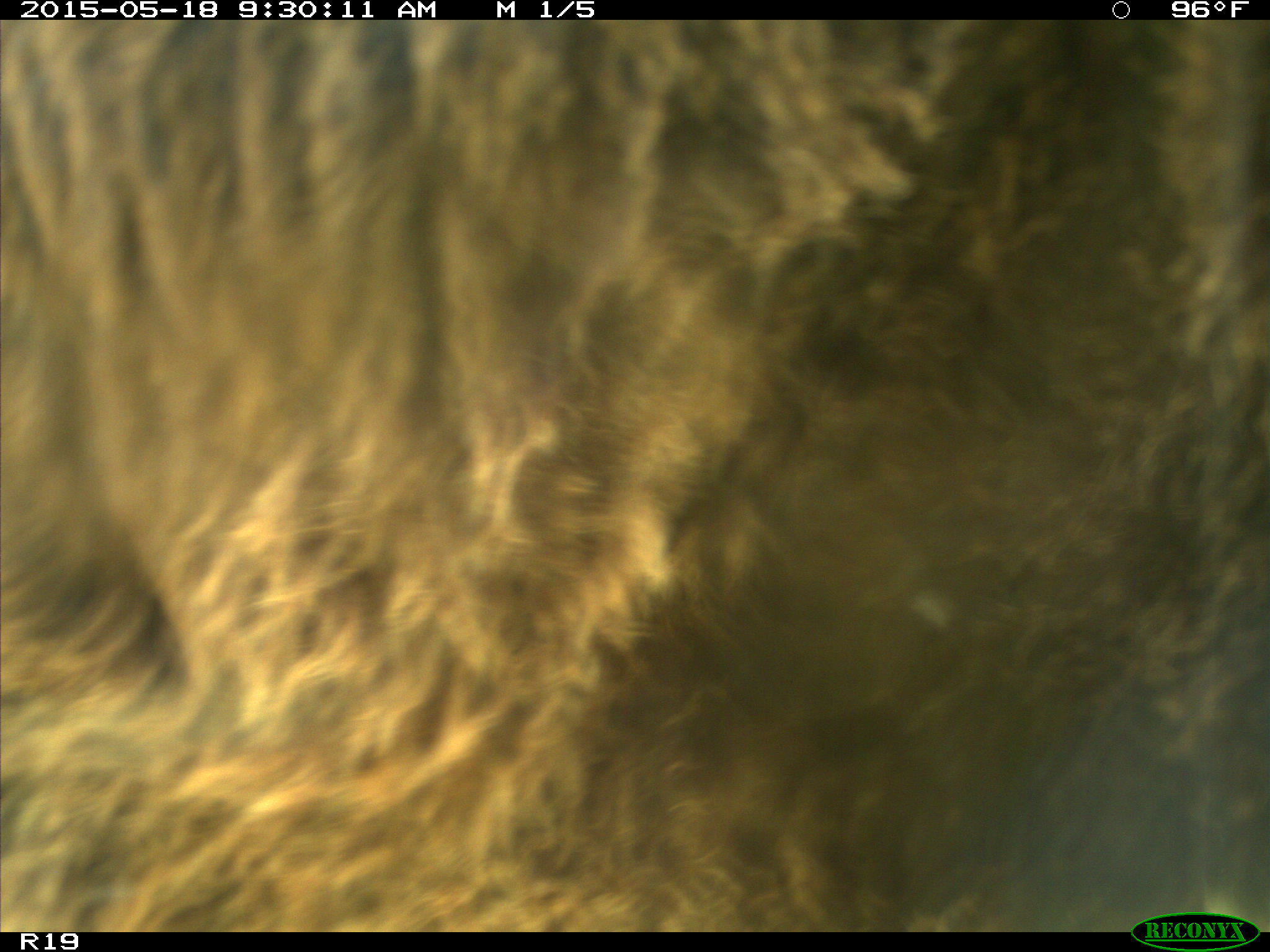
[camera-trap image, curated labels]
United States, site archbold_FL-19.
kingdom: Animalia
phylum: Chordata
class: Mammalia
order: Artiodactyla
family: Bovidae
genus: Bos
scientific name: Bos taurus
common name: domestic cow